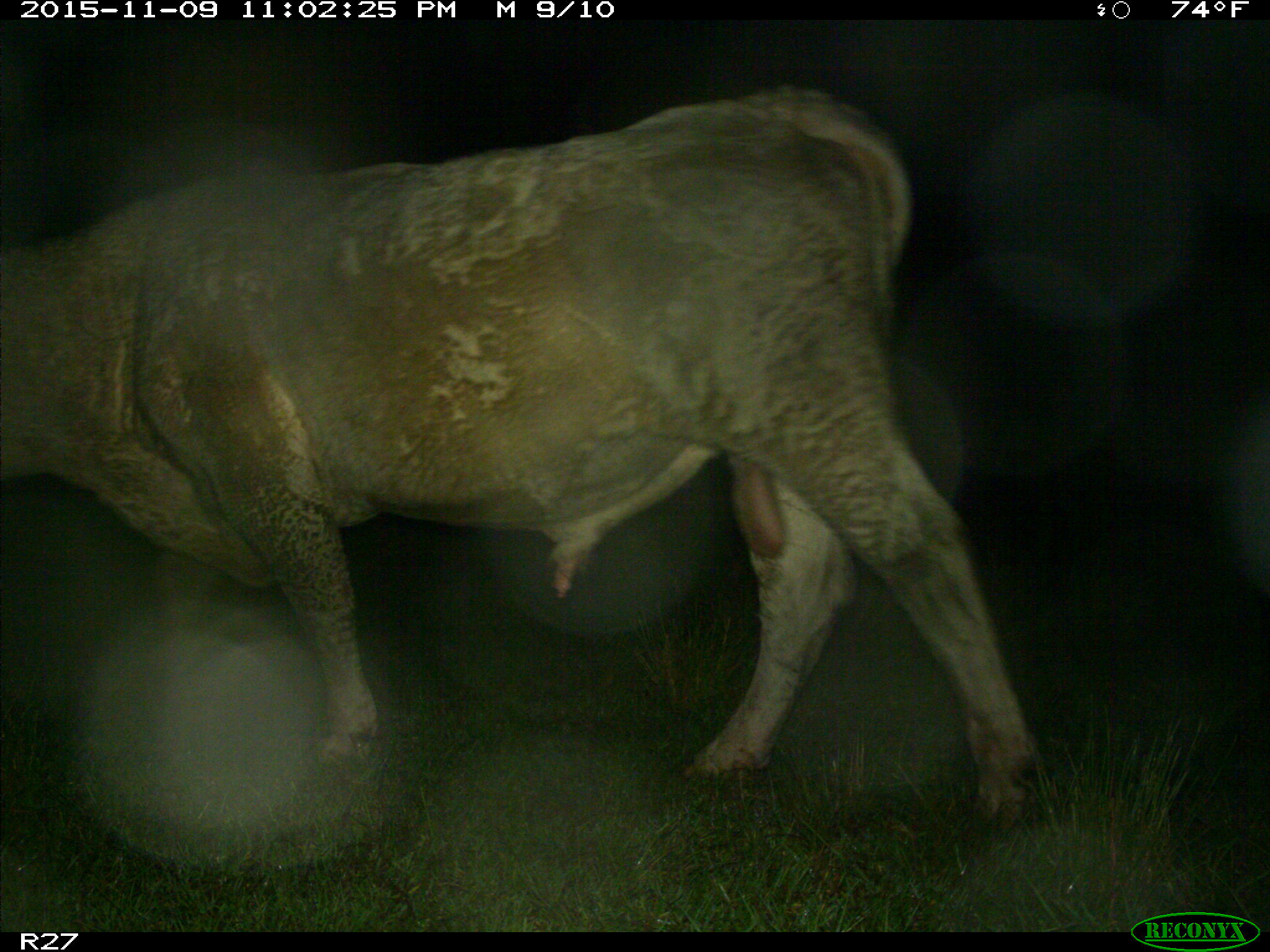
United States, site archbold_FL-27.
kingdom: Animalia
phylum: Chordata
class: Mammalia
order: Artiodactyla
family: Bovidae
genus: Bos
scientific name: Bos taurus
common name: domestic cow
Bos taurus (domestic cow).